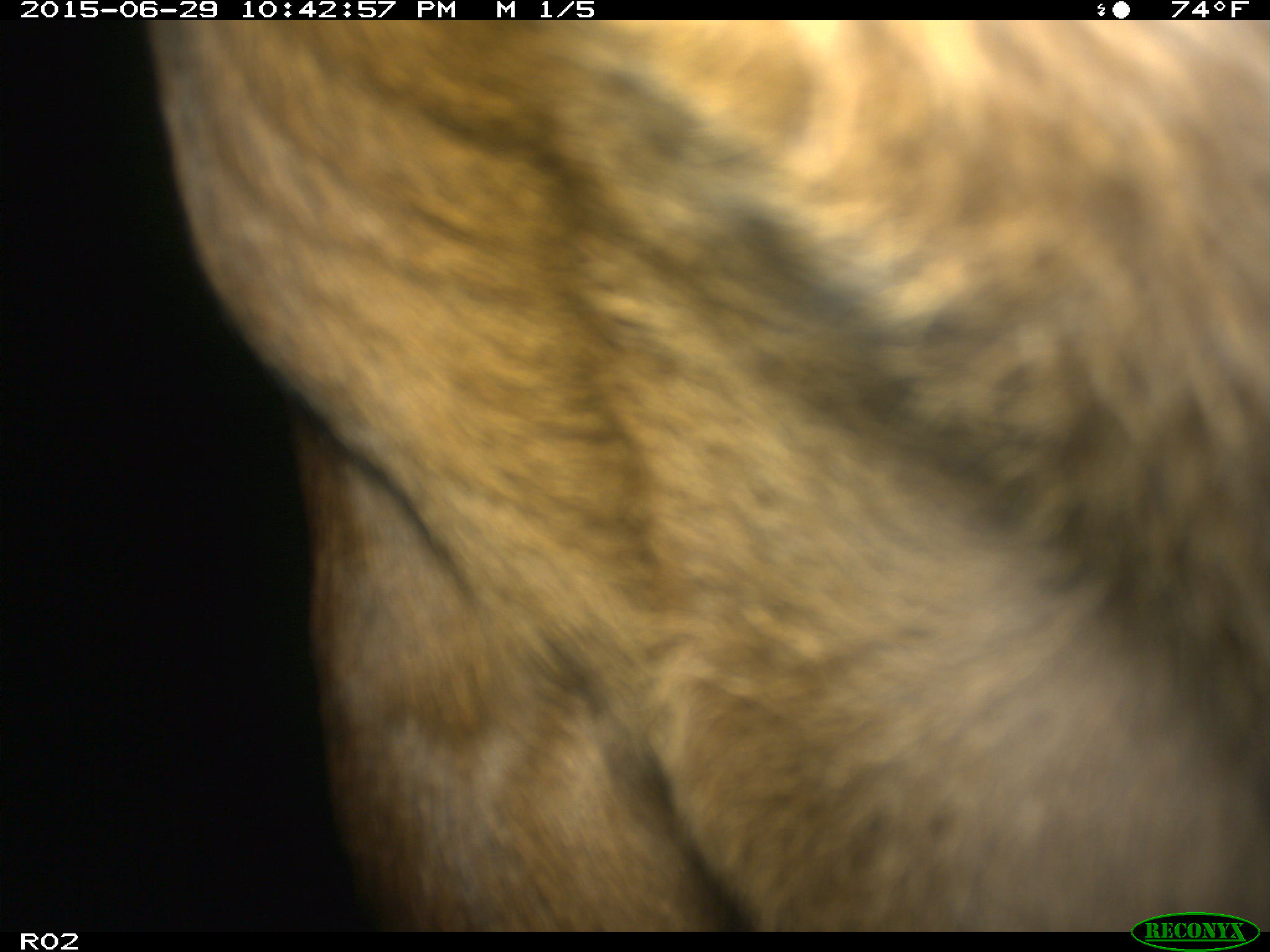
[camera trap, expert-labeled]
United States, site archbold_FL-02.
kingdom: Animalia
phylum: Chordata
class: Mammalia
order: Artiodactyla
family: Bovidae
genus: Bos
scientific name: Bos taurus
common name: domestic cow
Bos taurus (domestic cow).